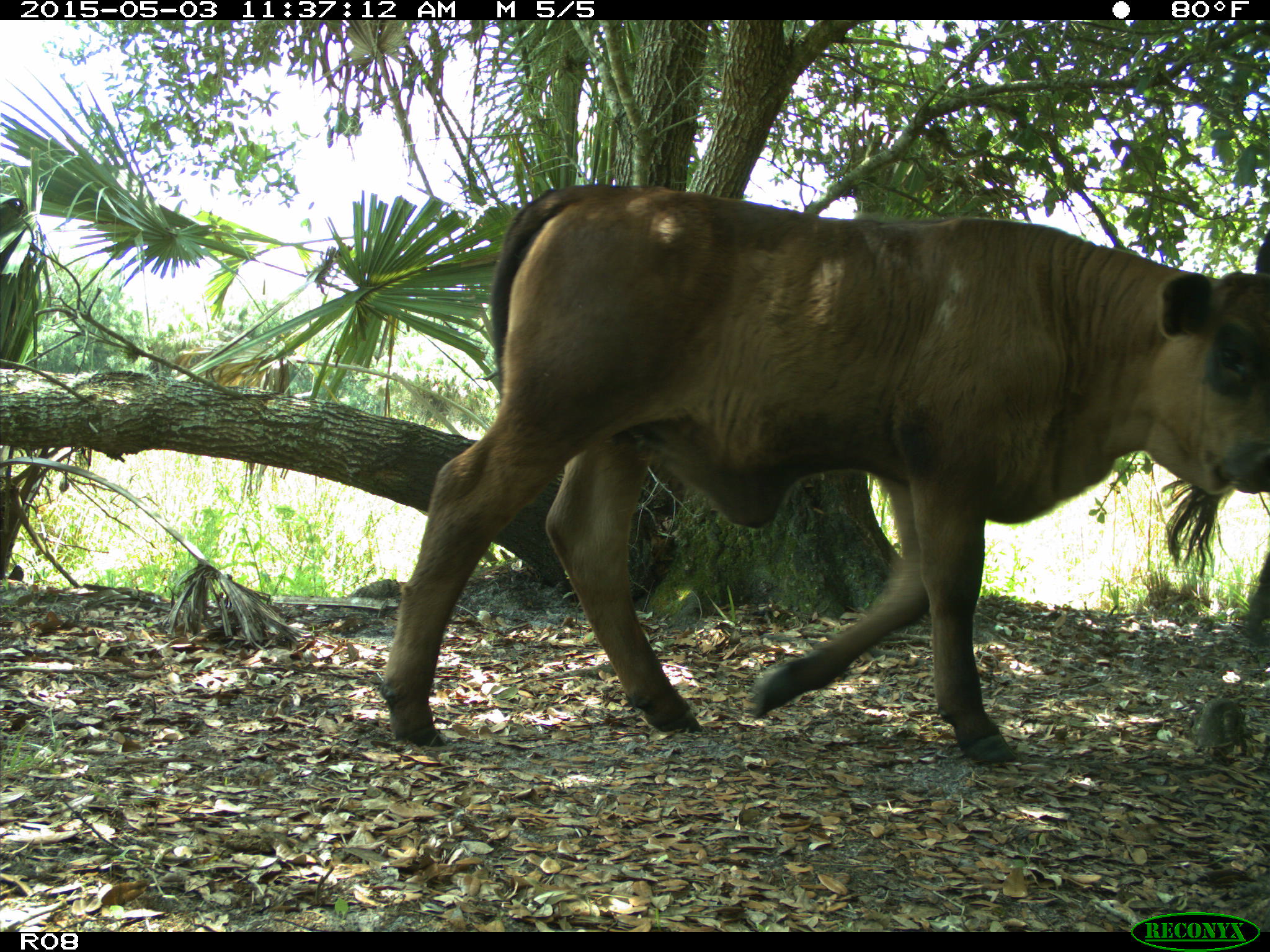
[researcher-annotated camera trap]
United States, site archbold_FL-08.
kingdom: Animalia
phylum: Chordata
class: Mammalia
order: Artiodactyla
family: Bovidae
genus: Bos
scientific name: Bos taurus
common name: domestic cow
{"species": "Bos taurus (domestic cow)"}